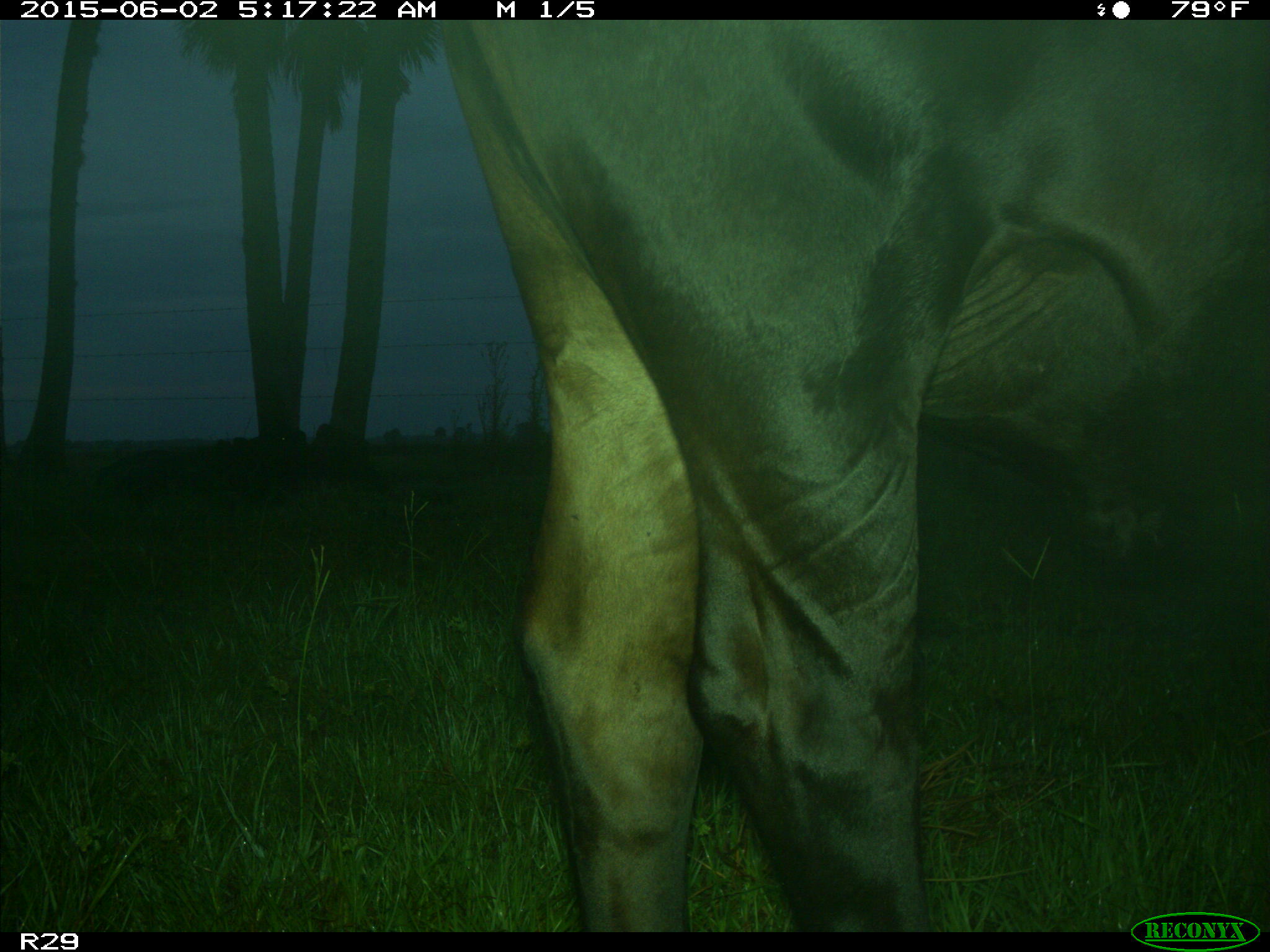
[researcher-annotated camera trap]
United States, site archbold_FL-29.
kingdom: Animalia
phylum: Chordata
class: Mammalia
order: Artiodactyla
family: Bovidae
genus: Bos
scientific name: Bos taurus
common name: domestic cow